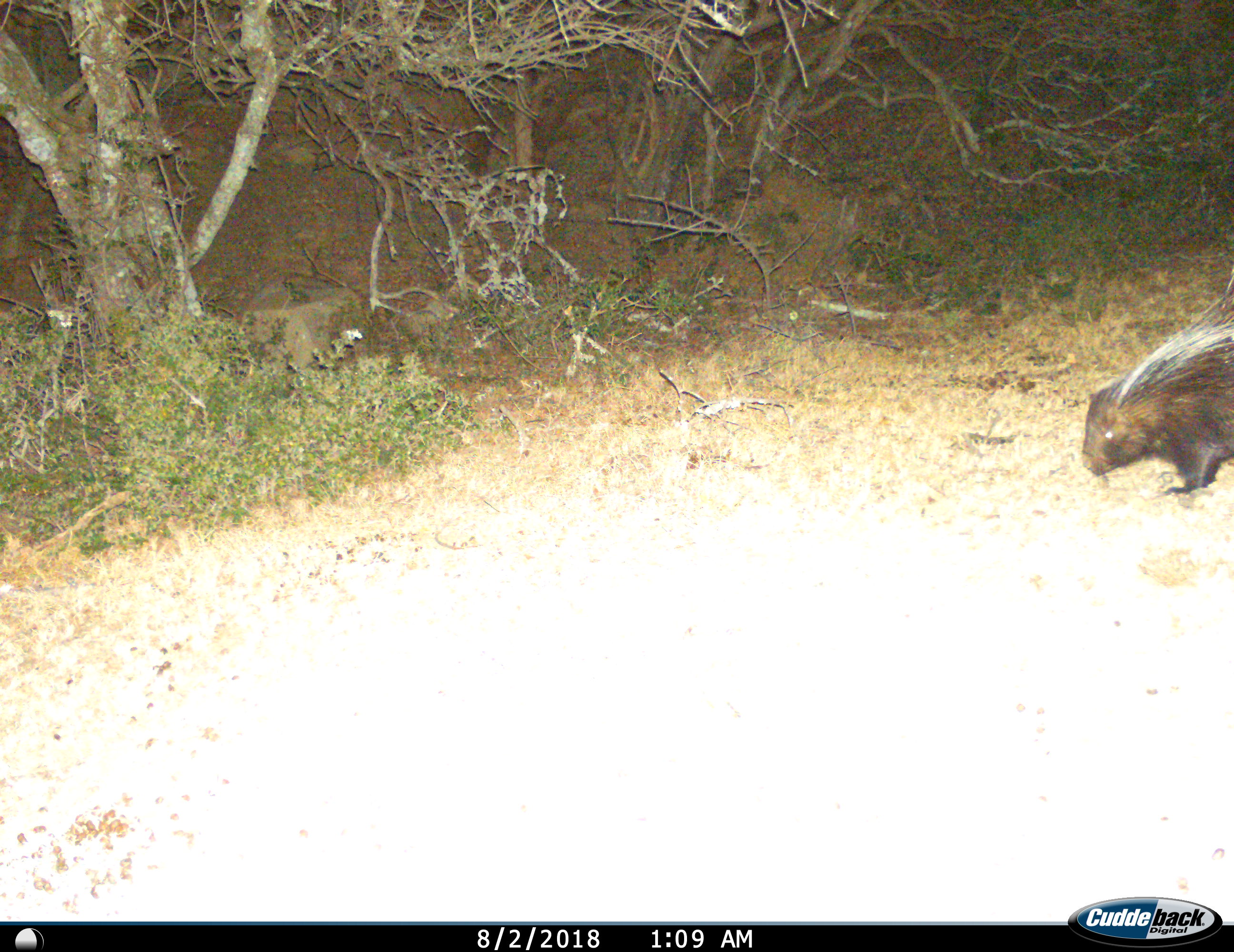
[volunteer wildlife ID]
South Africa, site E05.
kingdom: Animalia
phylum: Chordata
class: Mammalia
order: Rodentia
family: Hystricidae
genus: Hystrix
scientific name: Hystrix africaeaustralis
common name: cape porcupine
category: porcupine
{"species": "porcupine (cape porcupine) (Hystrix africaeaustralis)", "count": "1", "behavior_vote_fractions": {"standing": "40%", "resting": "0%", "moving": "50%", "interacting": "0%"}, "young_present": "0%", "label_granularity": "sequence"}